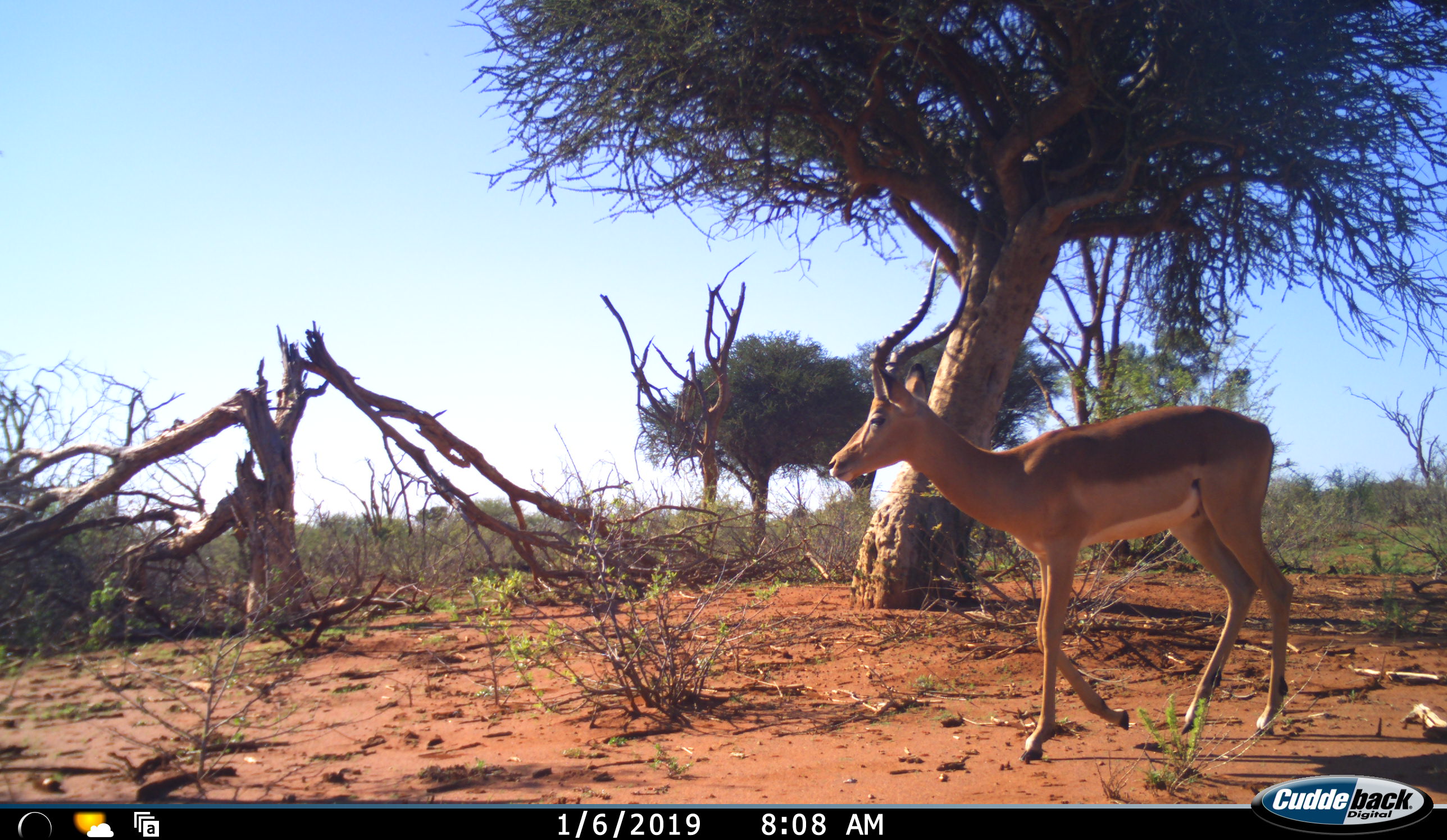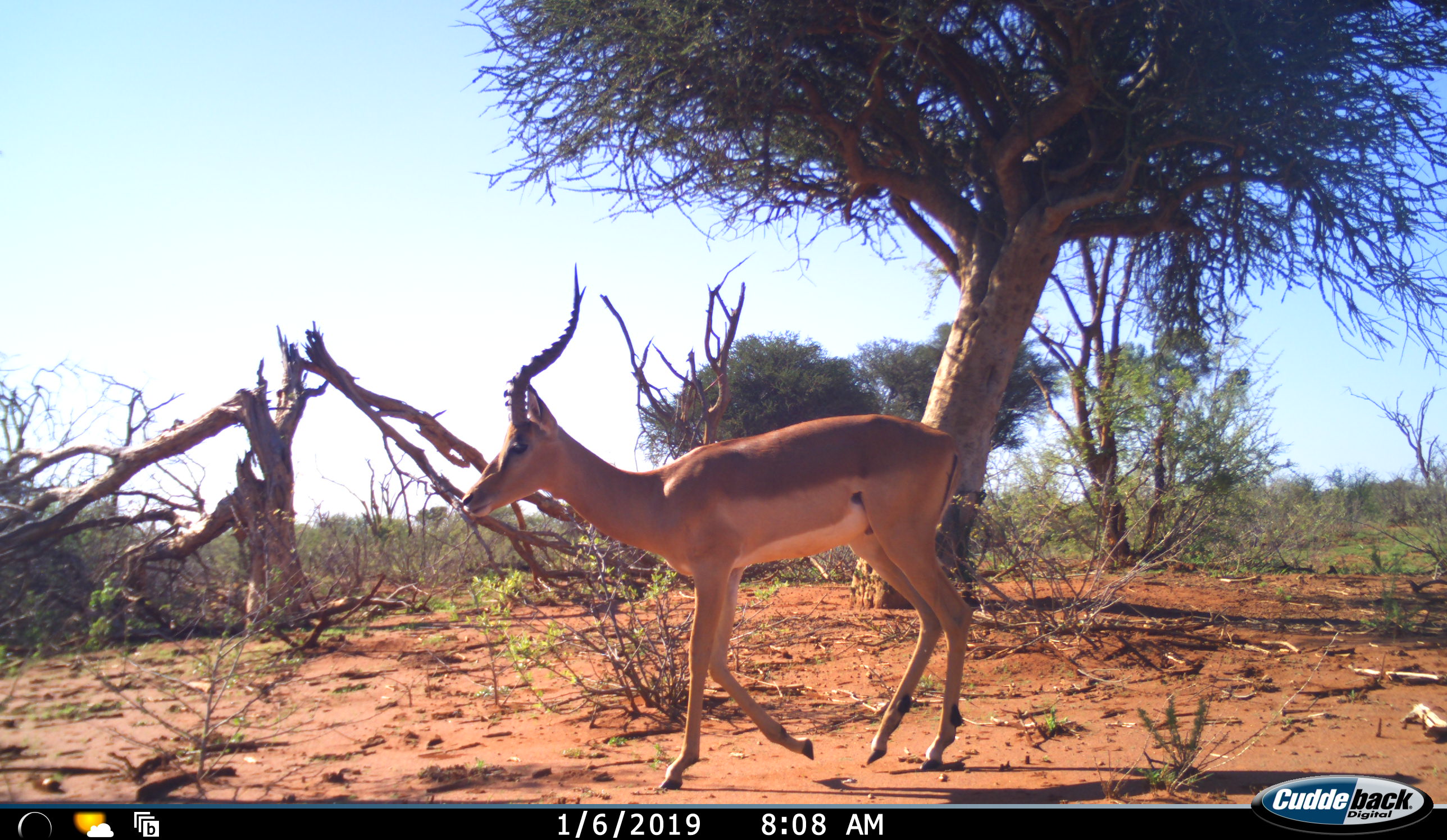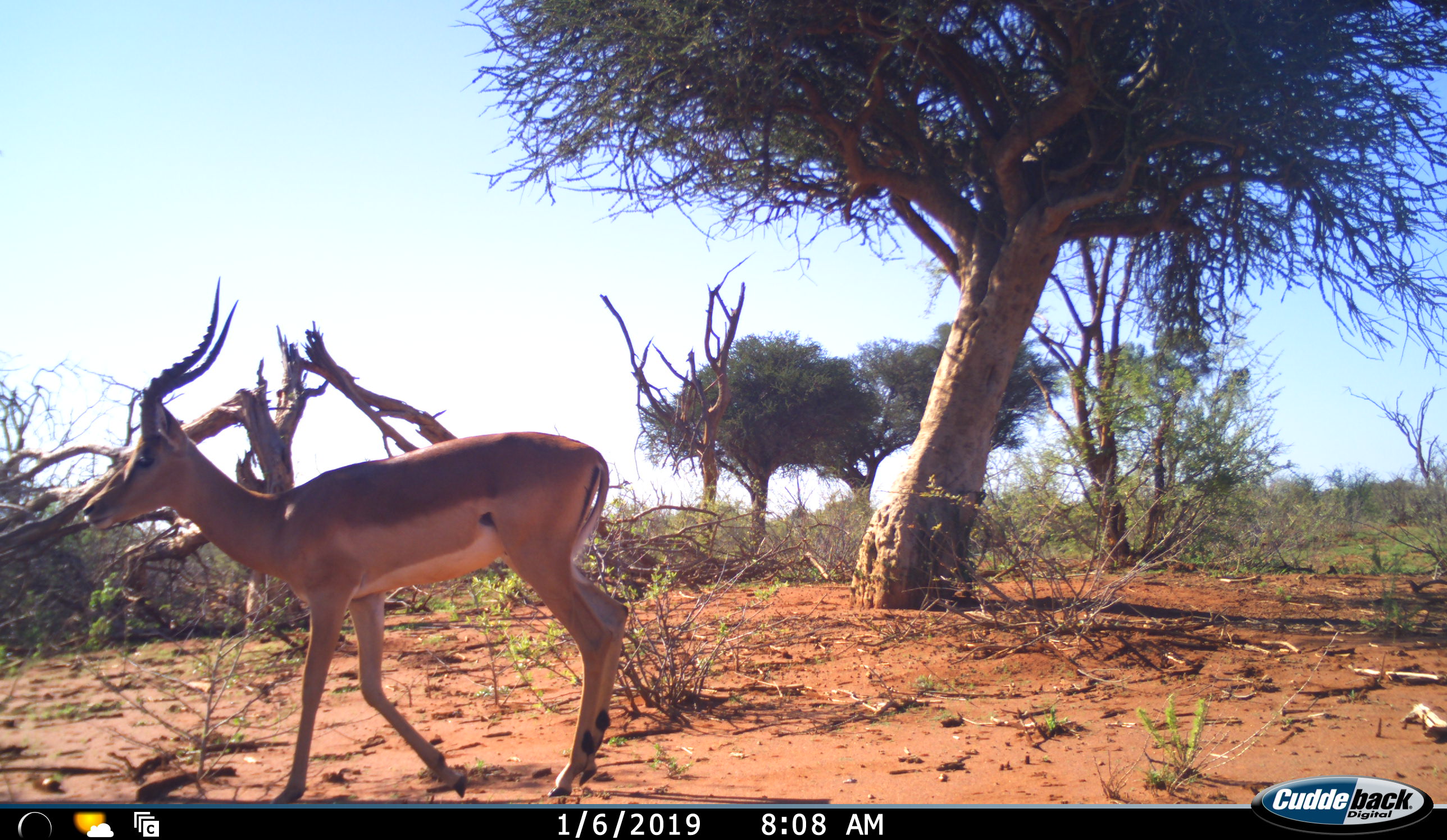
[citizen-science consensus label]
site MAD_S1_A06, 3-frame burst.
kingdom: Animalia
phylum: Chordata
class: Mammalia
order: Artiodactyla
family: Bovidae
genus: Aepyceros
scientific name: Aepyceros melampus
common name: impala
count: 1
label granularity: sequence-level